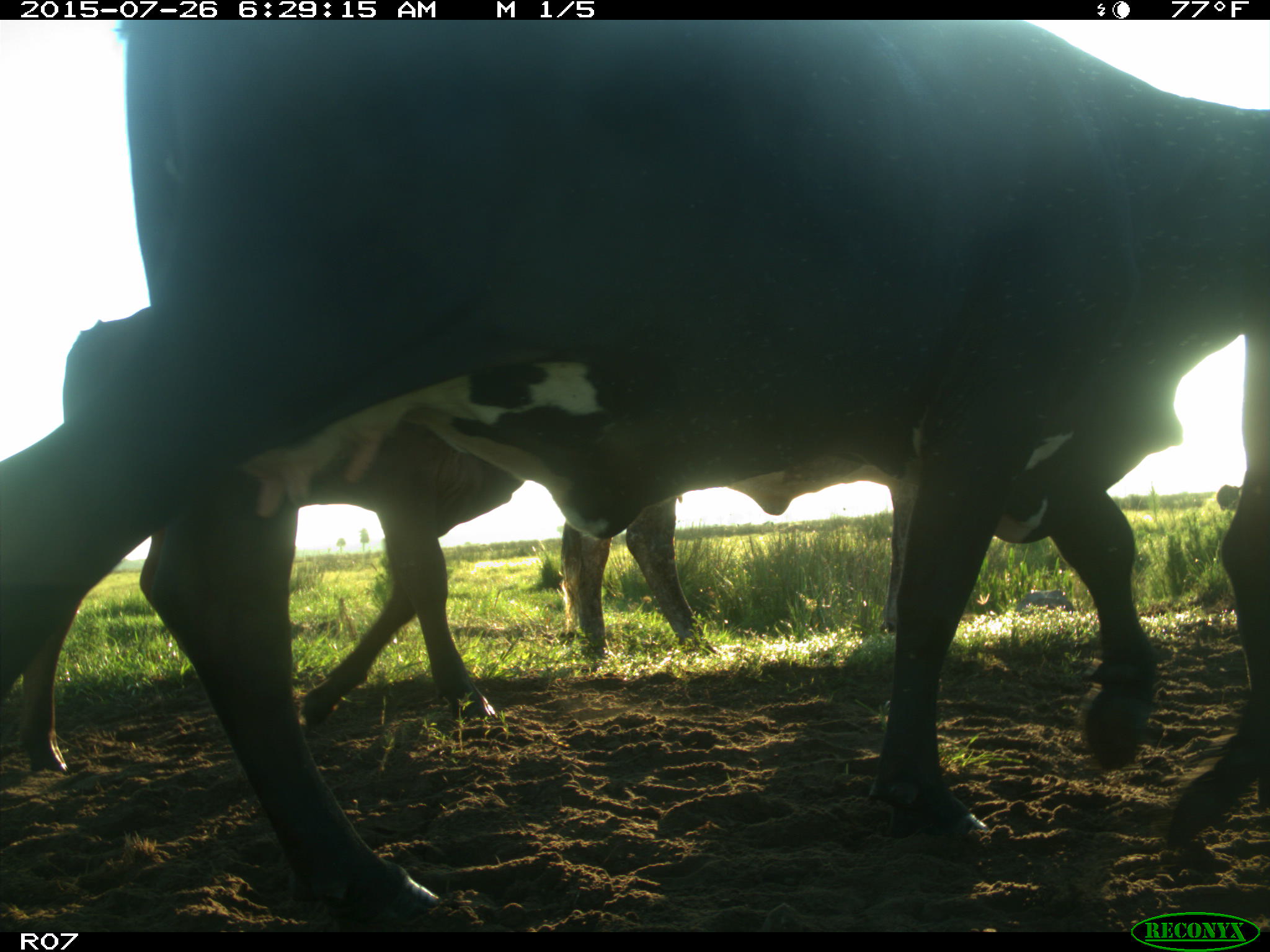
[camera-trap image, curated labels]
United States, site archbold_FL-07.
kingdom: Animalia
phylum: Chordata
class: Mammalia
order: Artiodactyla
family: Bovidae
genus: Bos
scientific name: Bos taurus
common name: domestic cow